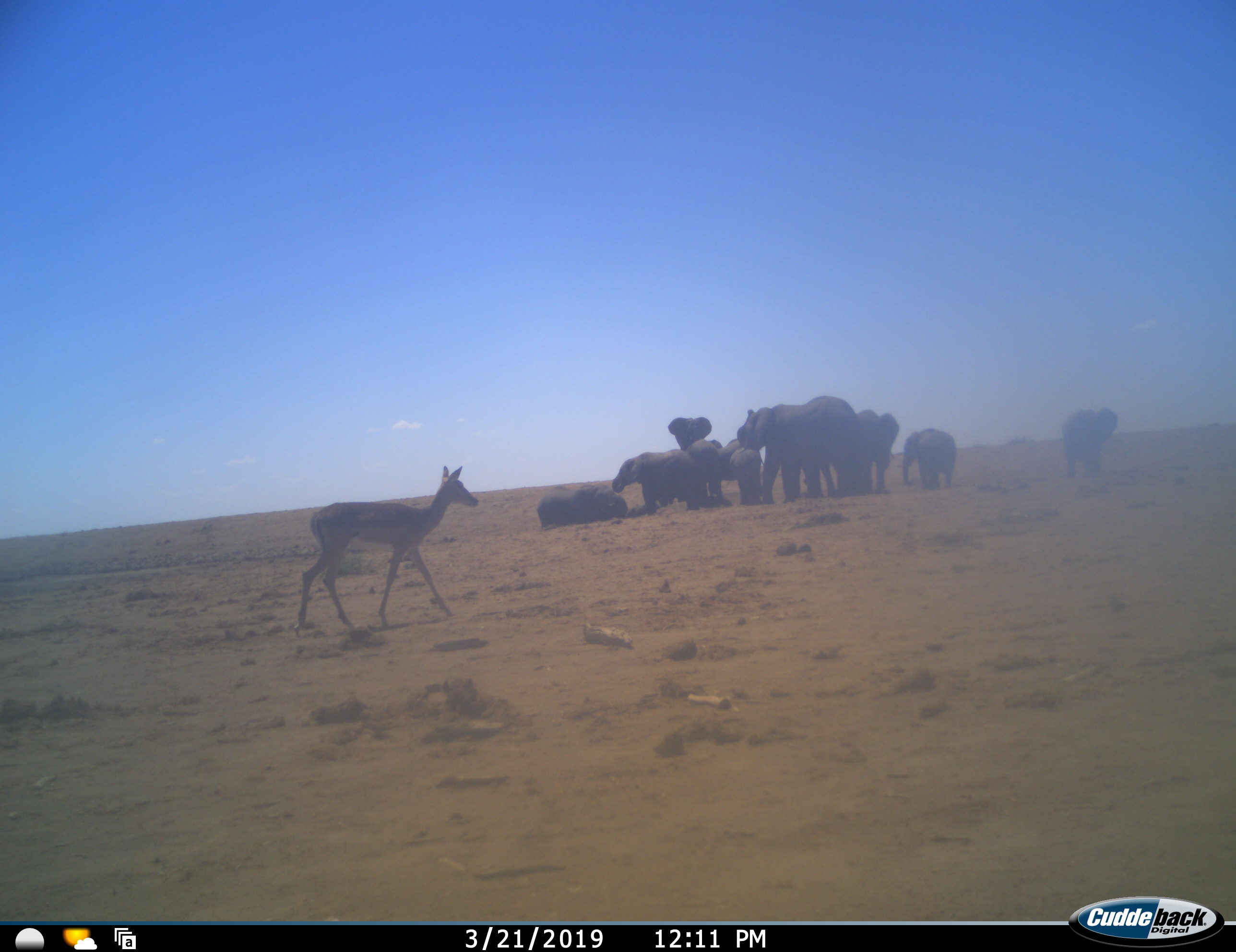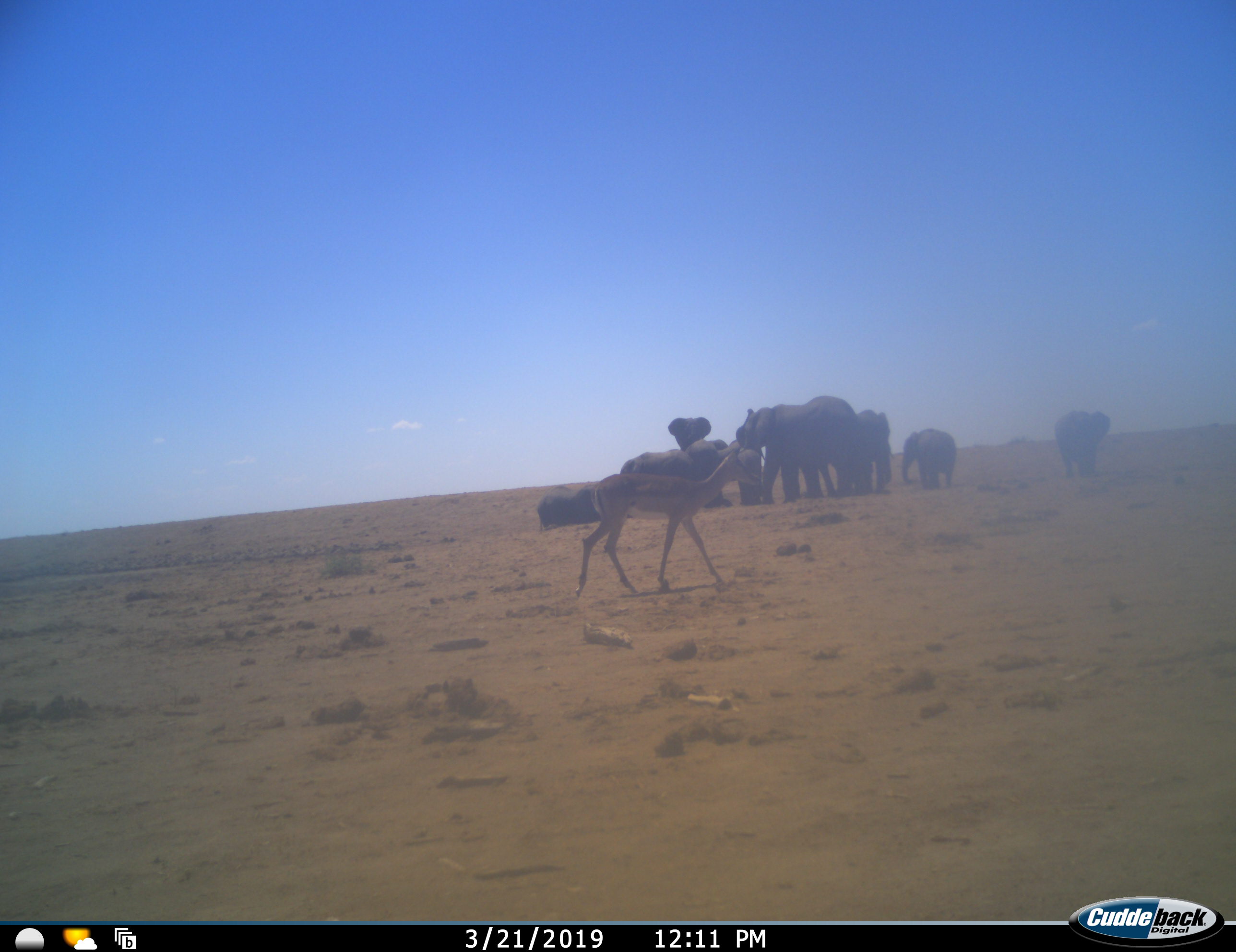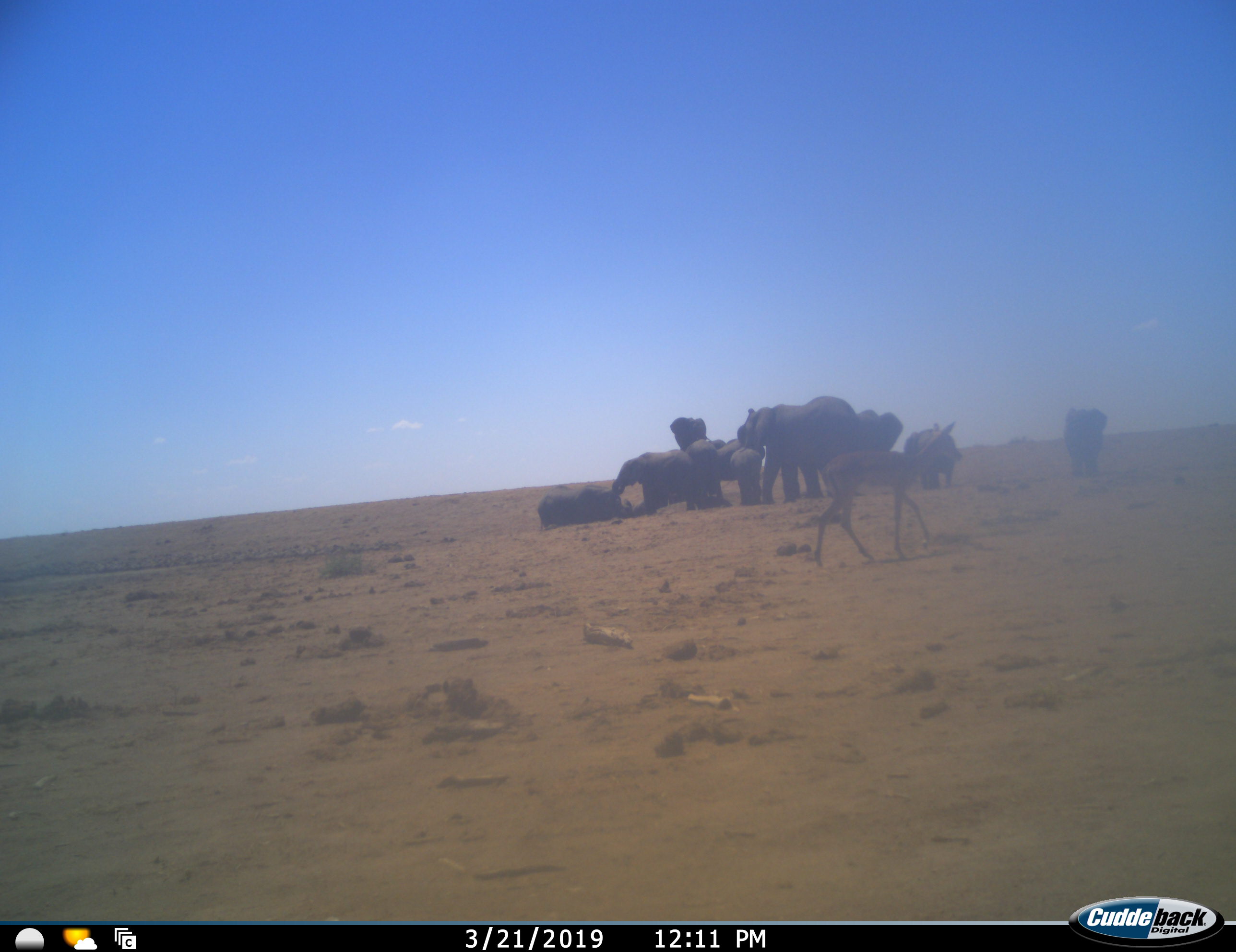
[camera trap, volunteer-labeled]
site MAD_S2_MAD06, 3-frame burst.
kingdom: Animalia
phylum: Chordata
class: Mammalia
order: Proboscidea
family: Elephantidae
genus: Loxodonta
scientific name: Loxodonta africana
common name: african bush elephant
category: elephant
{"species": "elephant (african bush elephant) (Loxodonta africana)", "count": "10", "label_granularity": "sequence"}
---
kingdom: Animalia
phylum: Chordata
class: Mammalia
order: Artiodactyla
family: Bovidae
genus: Aepyceros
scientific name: Aepyceros melampus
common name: impala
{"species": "impala (Aepyceros melampus)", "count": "1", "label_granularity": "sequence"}